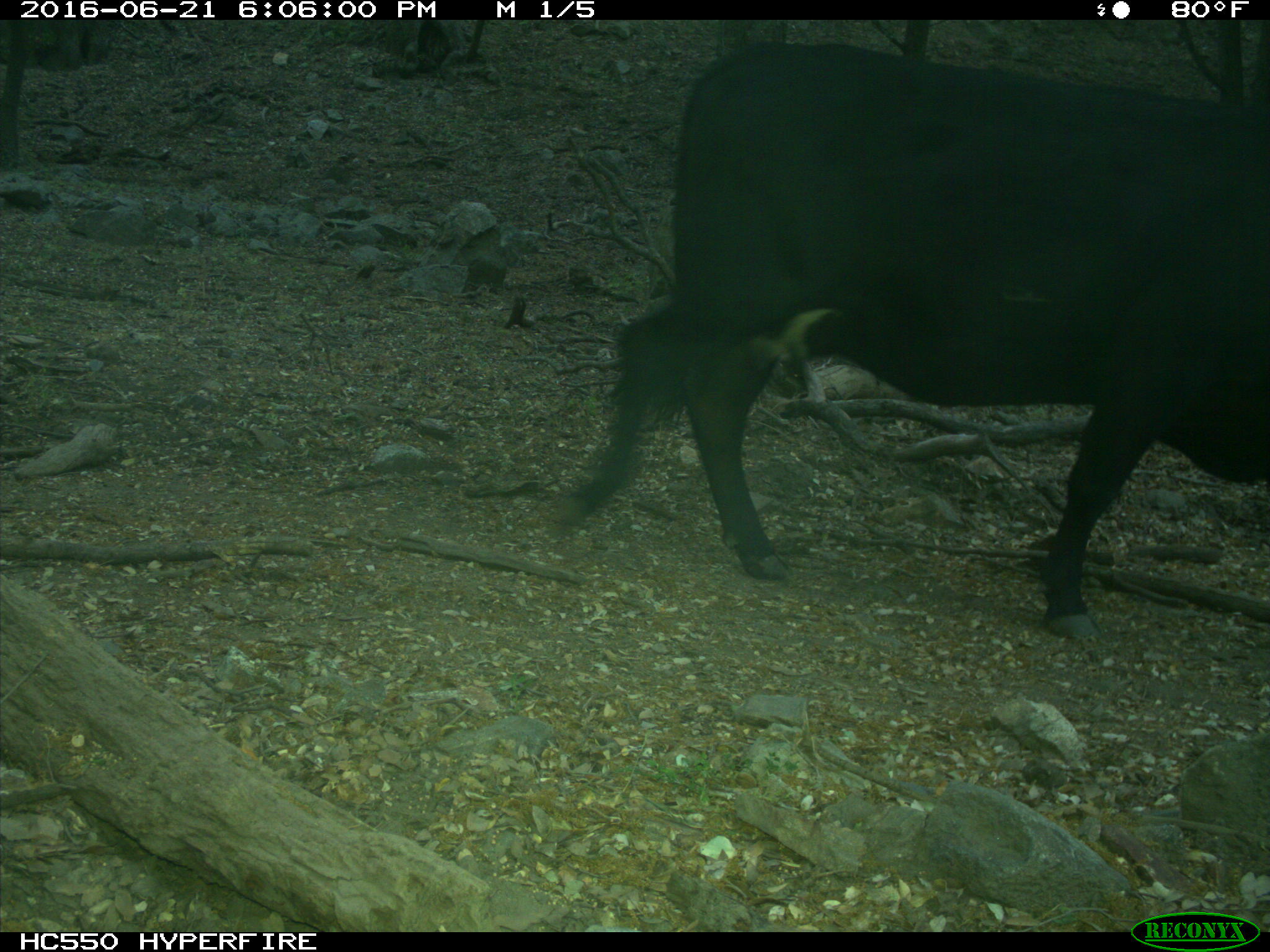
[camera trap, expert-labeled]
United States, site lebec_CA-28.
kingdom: Animalia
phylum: Chordata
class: Mammalia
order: Artiodactyla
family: Bovidae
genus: Bos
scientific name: Bos taurus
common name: domestic cow